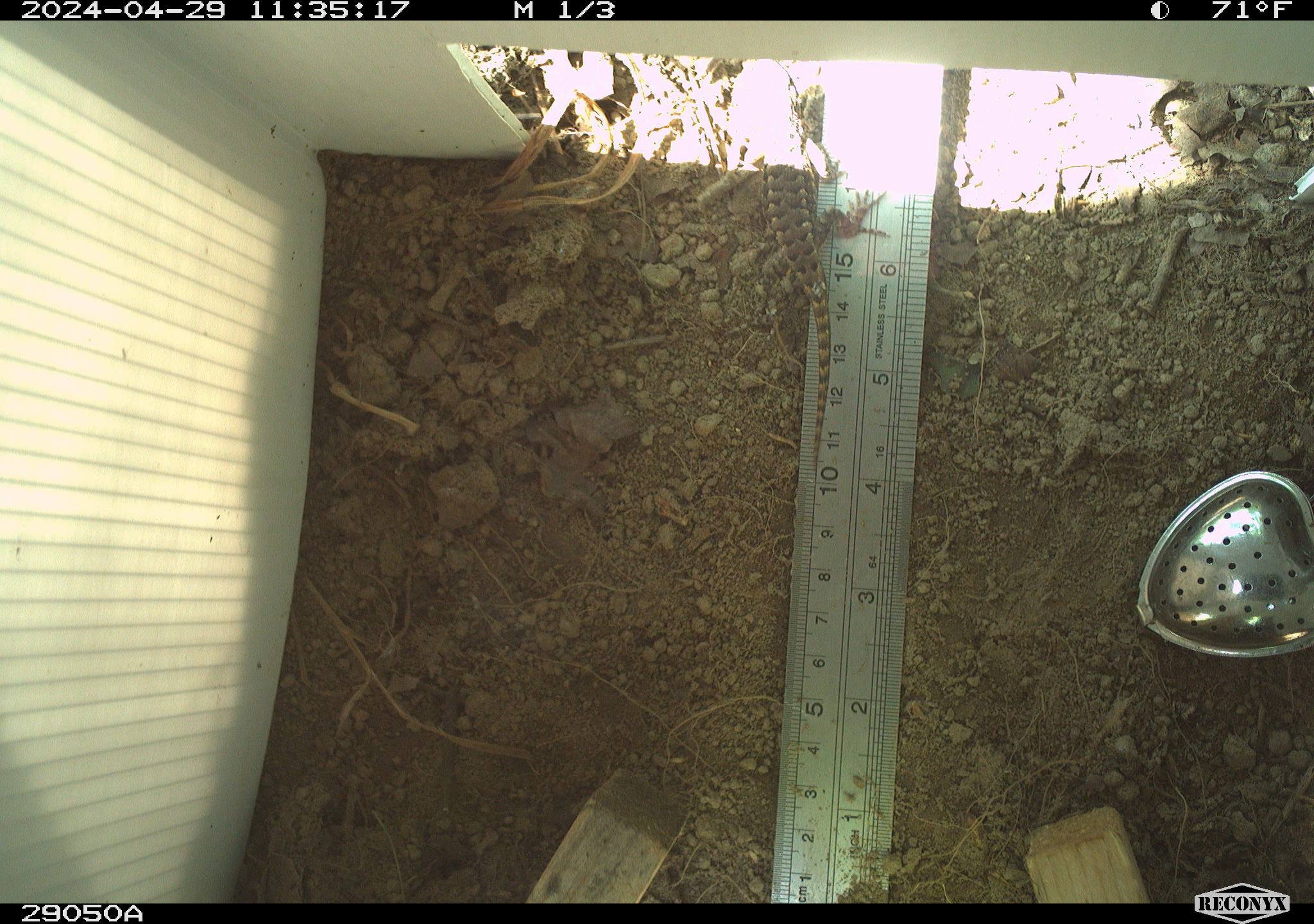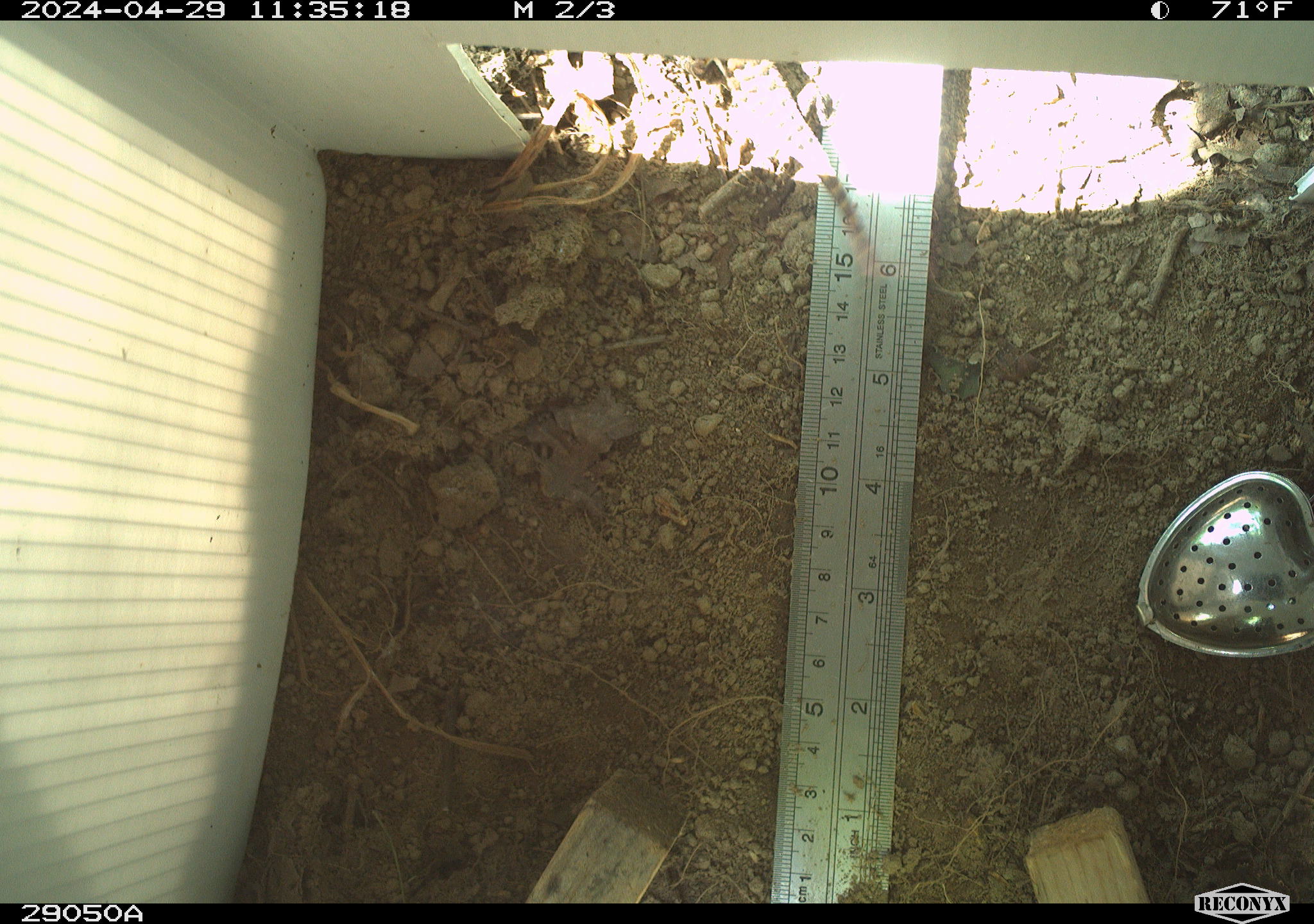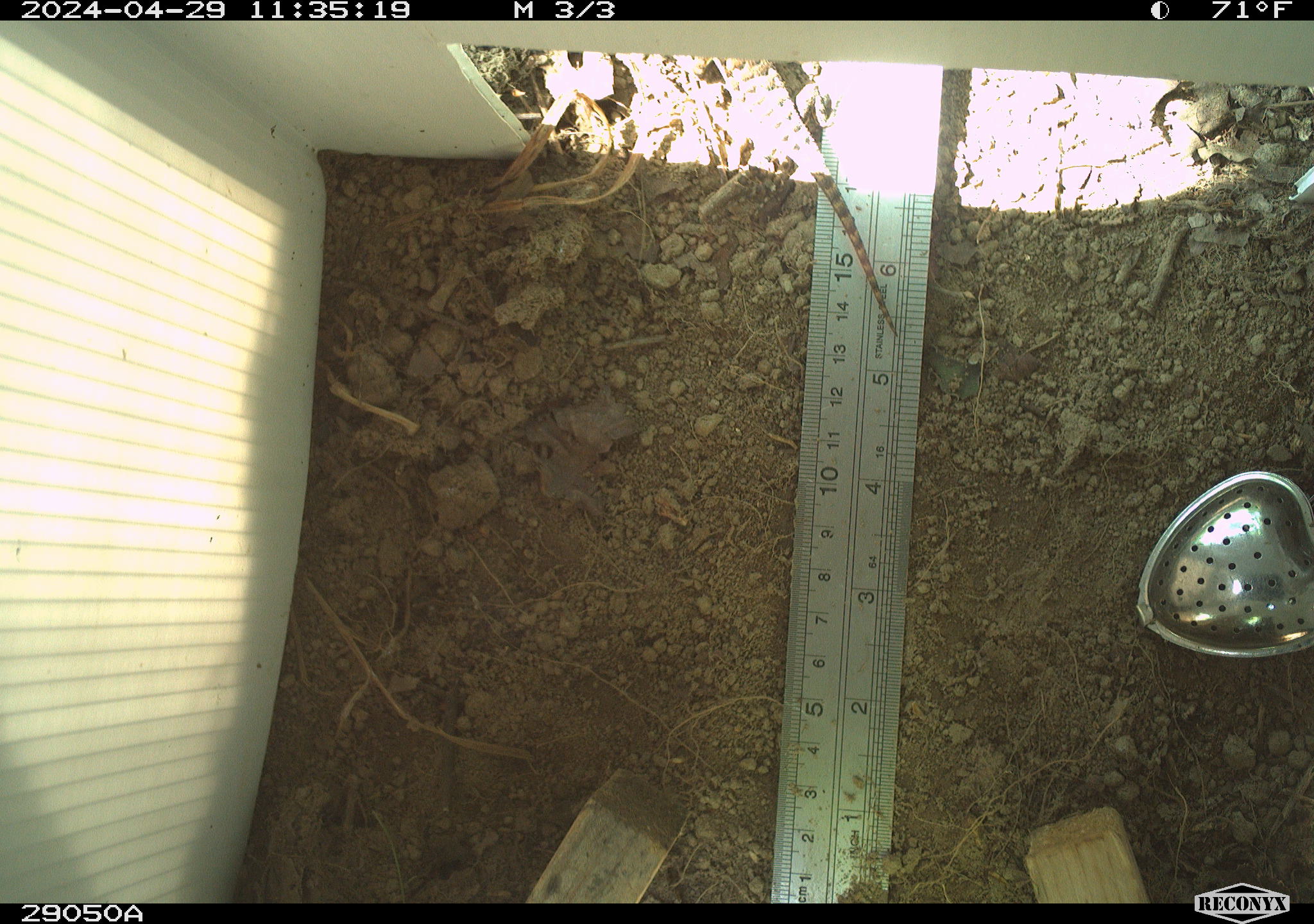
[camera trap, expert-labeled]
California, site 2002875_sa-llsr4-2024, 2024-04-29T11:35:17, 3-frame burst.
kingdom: Animalia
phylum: Chordata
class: Reptilia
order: Squamata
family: Phrynosomatidae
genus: Sceloporus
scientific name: Sceloporus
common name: spiny lizards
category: sceloporus species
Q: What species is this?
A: Sceloporus species (spiny lizards) (Sceloporus).